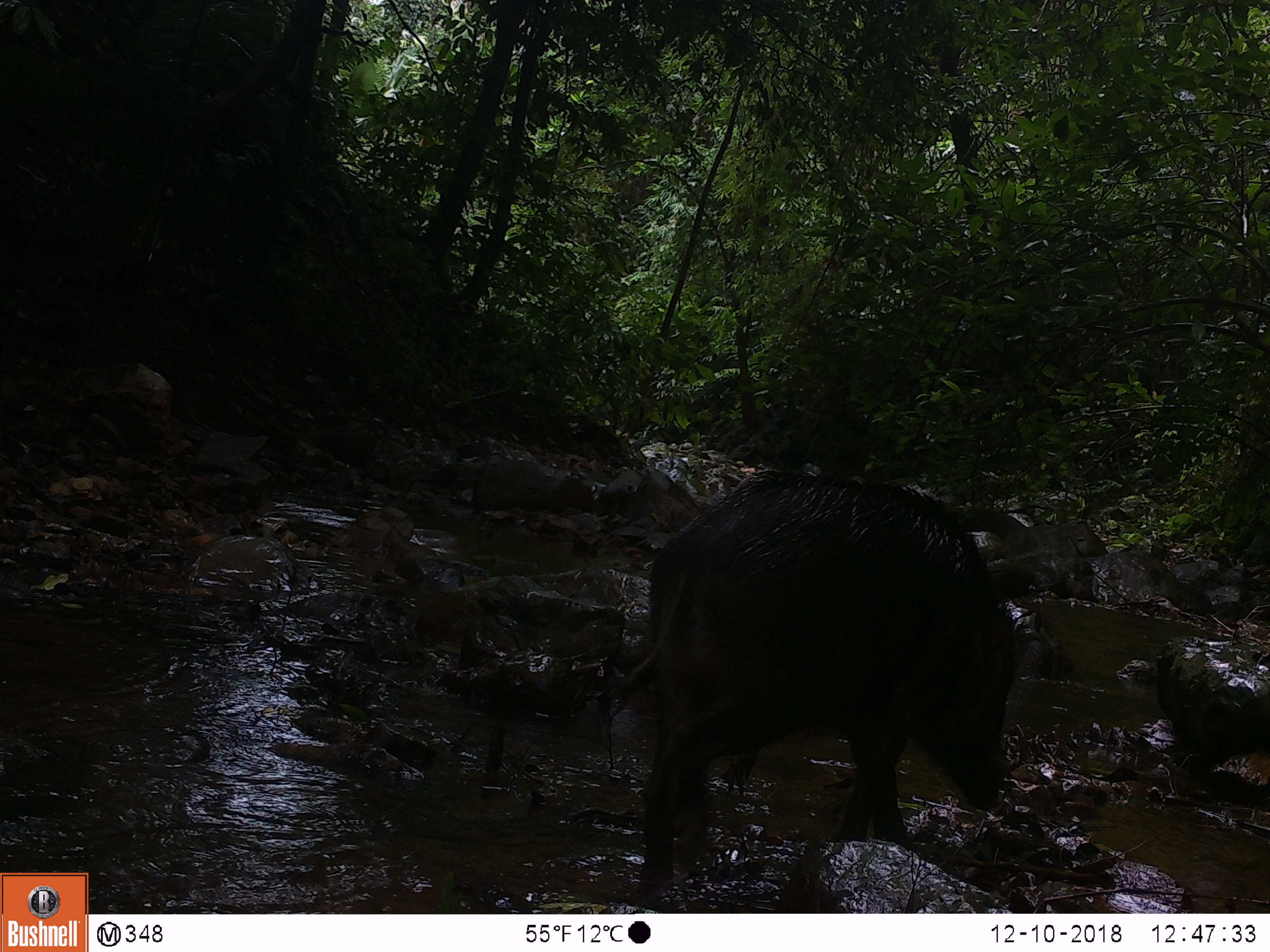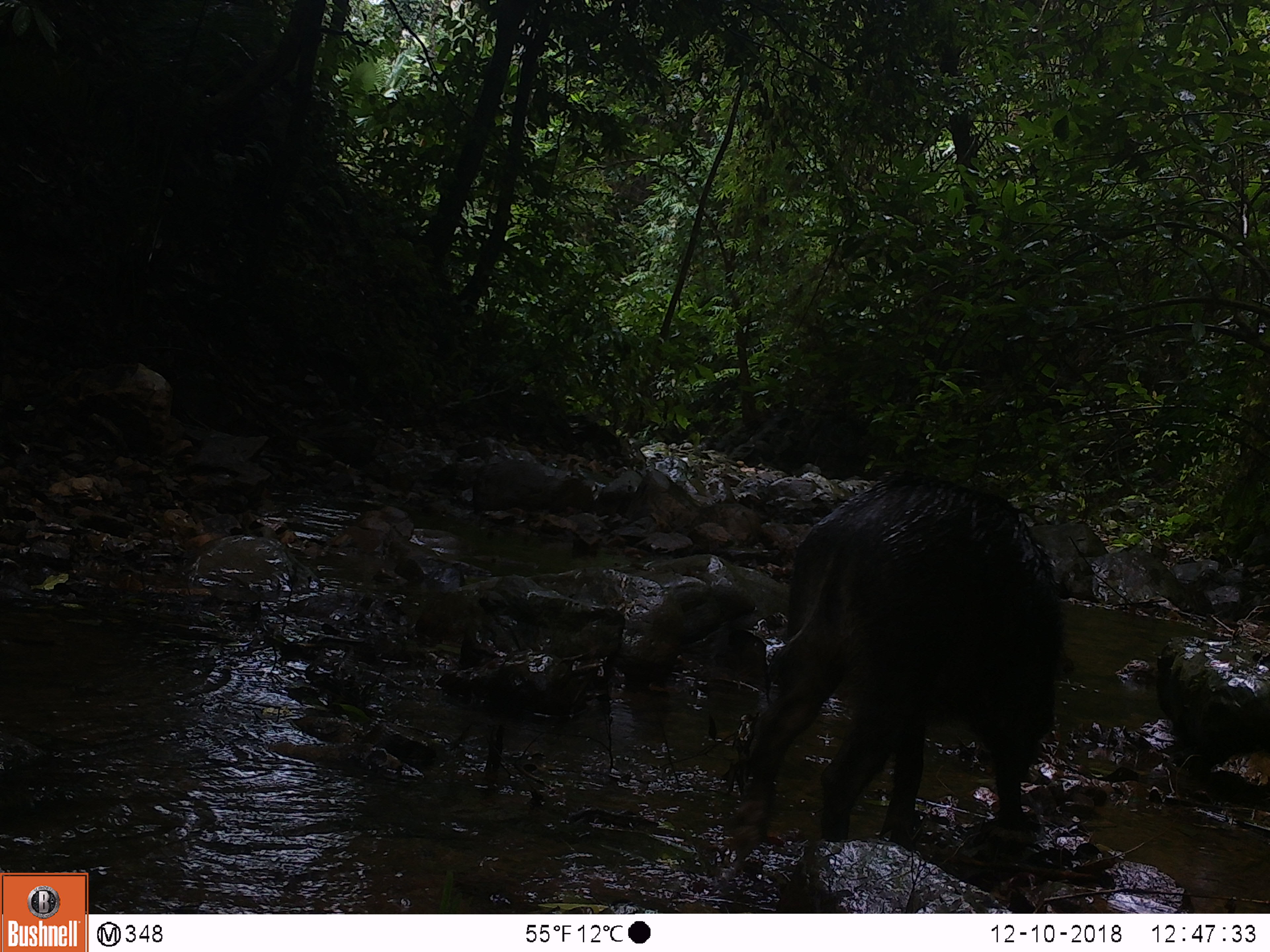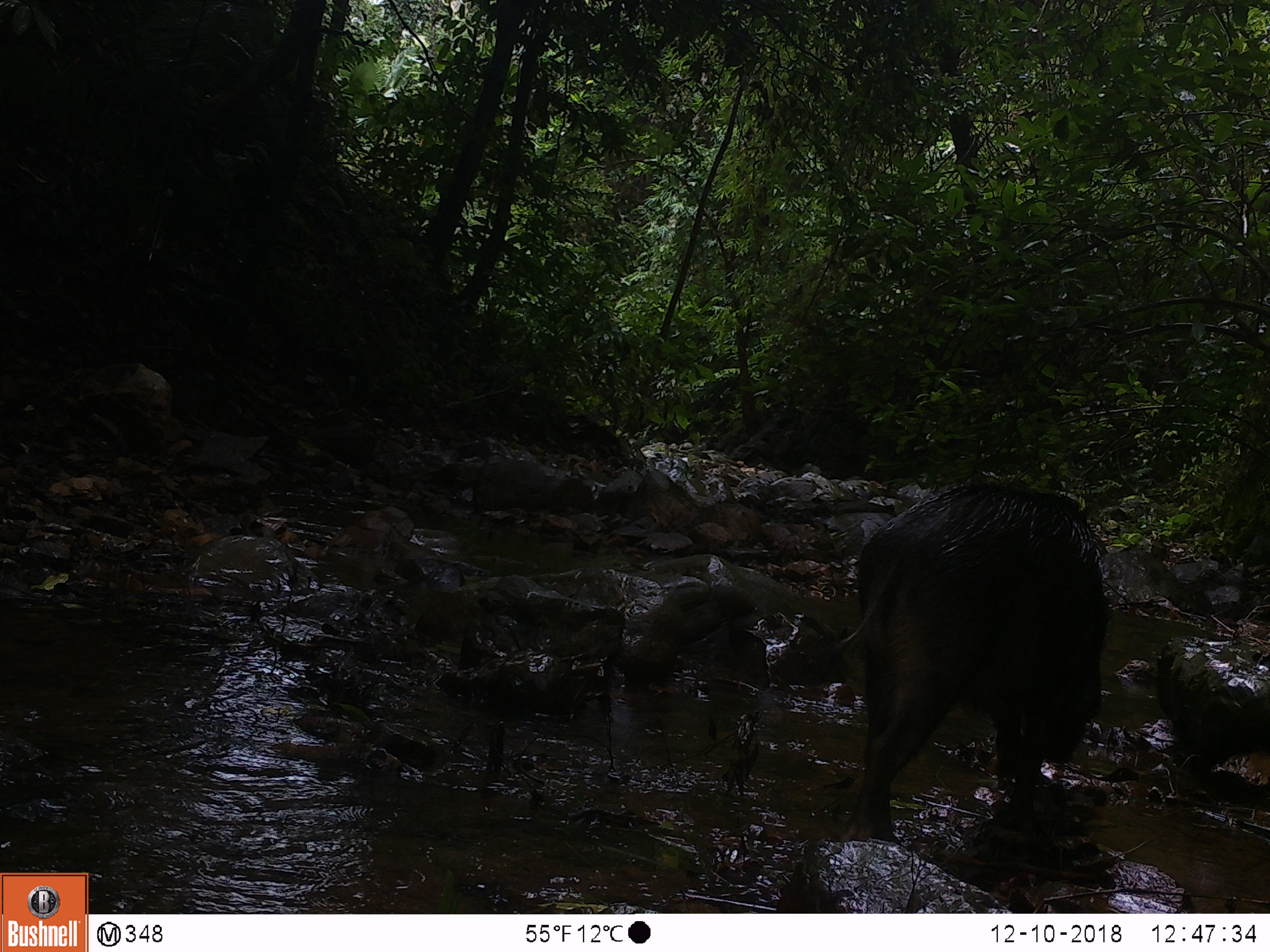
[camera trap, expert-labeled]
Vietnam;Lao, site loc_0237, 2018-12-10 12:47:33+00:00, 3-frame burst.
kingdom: Animalia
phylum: Chordata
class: Mammalia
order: Artiodactyla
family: Suidae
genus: Sus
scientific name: Sus scrofa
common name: eurasian wild pig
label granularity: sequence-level